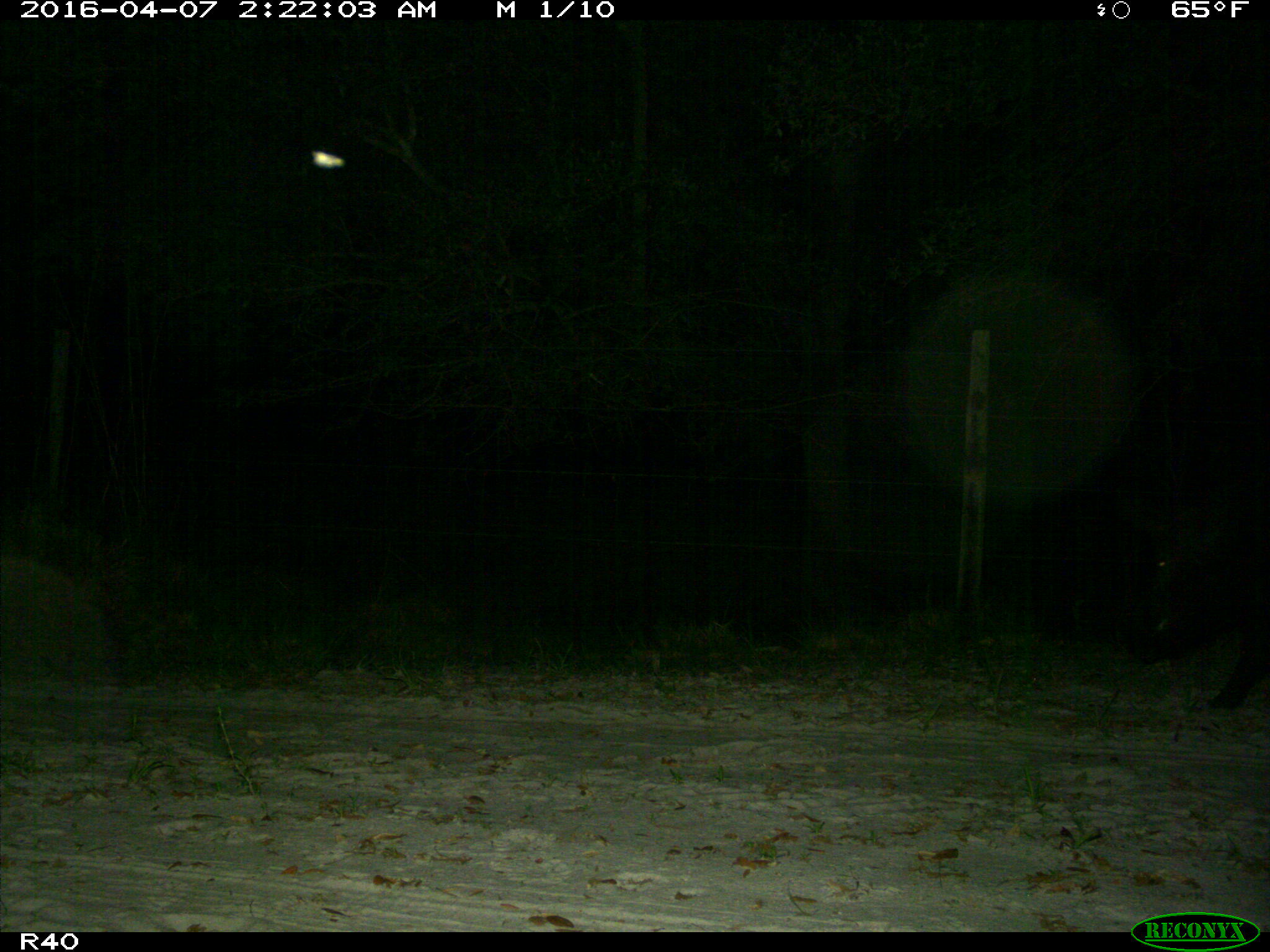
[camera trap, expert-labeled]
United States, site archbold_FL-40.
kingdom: Animalia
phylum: Chordata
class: Mammalia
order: Artiodactyla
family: Suidae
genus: Sus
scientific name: Sus scrofa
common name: wild boar